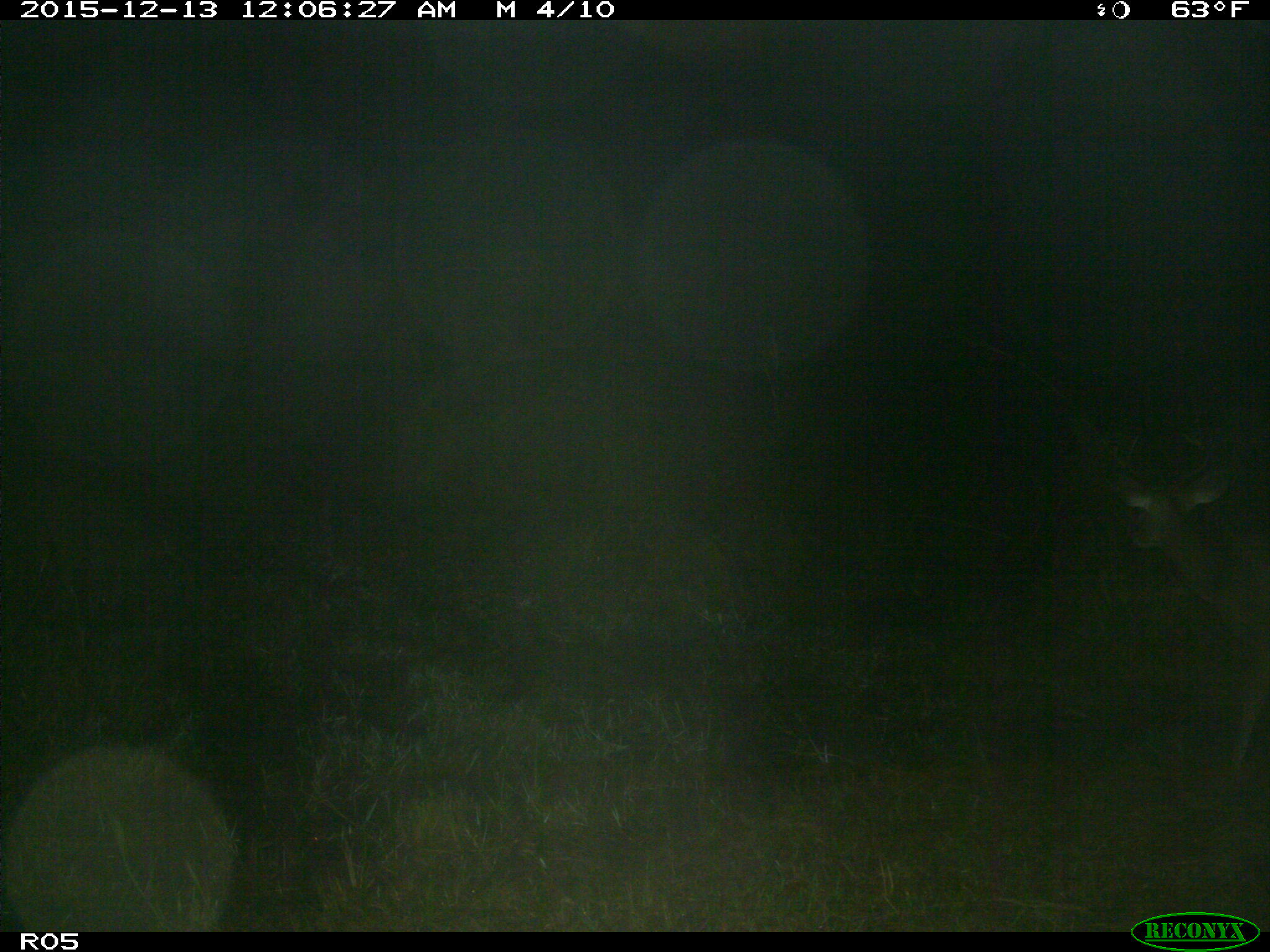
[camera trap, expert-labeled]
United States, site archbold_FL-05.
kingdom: Animalia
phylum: Chordata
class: Mammalia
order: Artiodactyla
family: Cervidae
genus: Odocoileus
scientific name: Odocoileus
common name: deer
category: unidentified deer